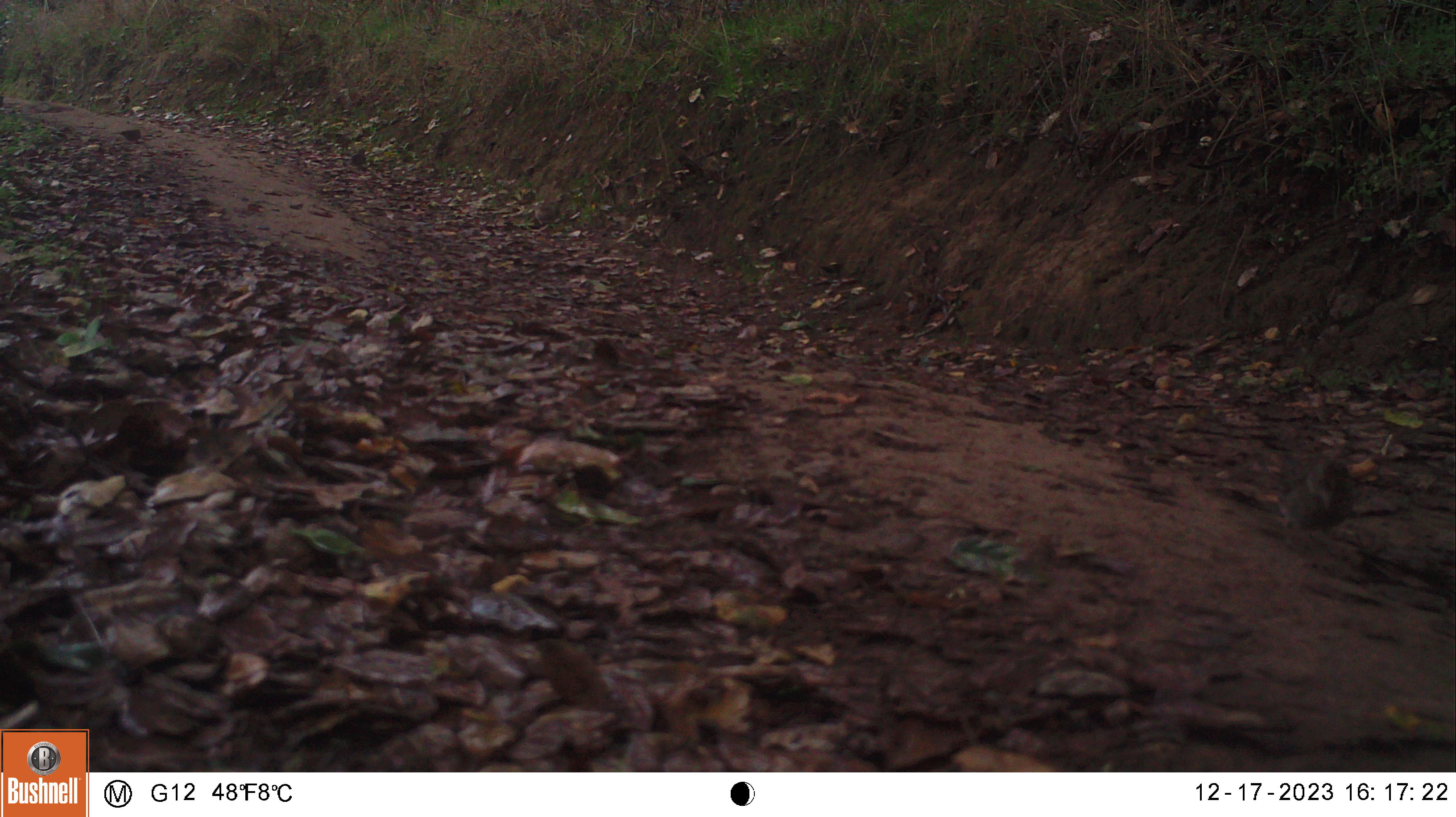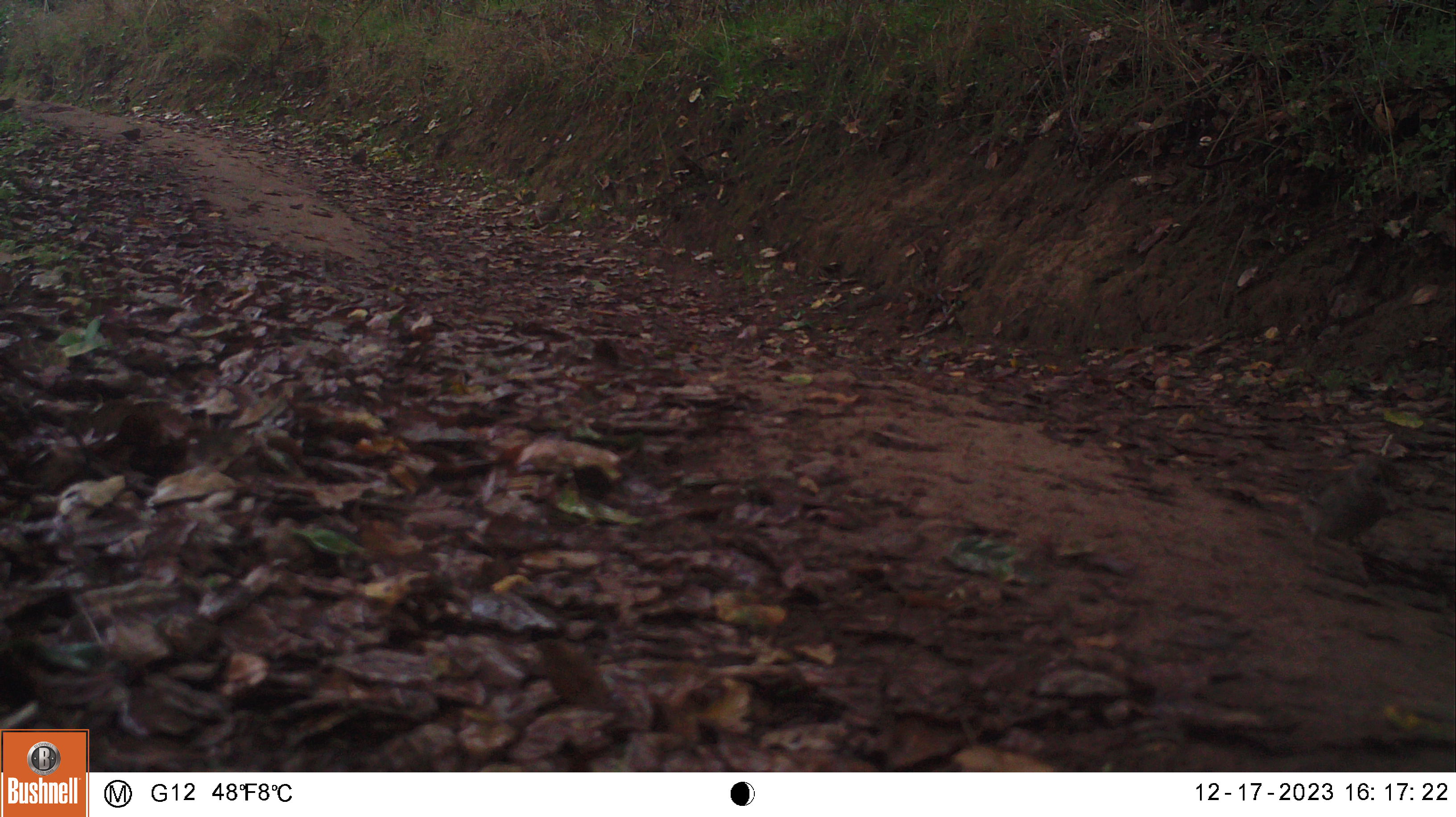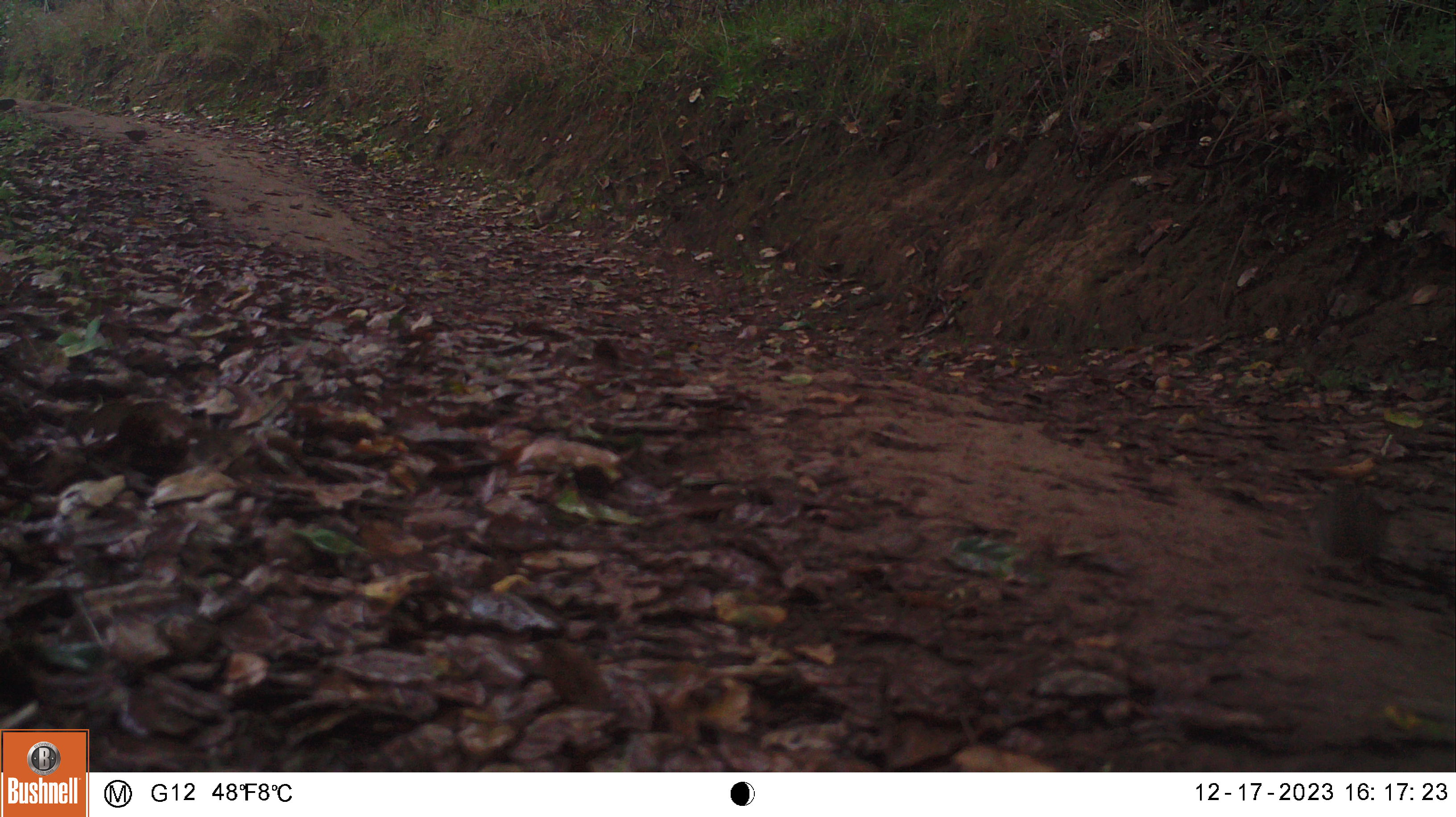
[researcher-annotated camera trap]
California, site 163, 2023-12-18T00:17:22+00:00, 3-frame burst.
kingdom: Animalia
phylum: Chordata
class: Aves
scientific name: Aves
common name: bird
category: unknown bird